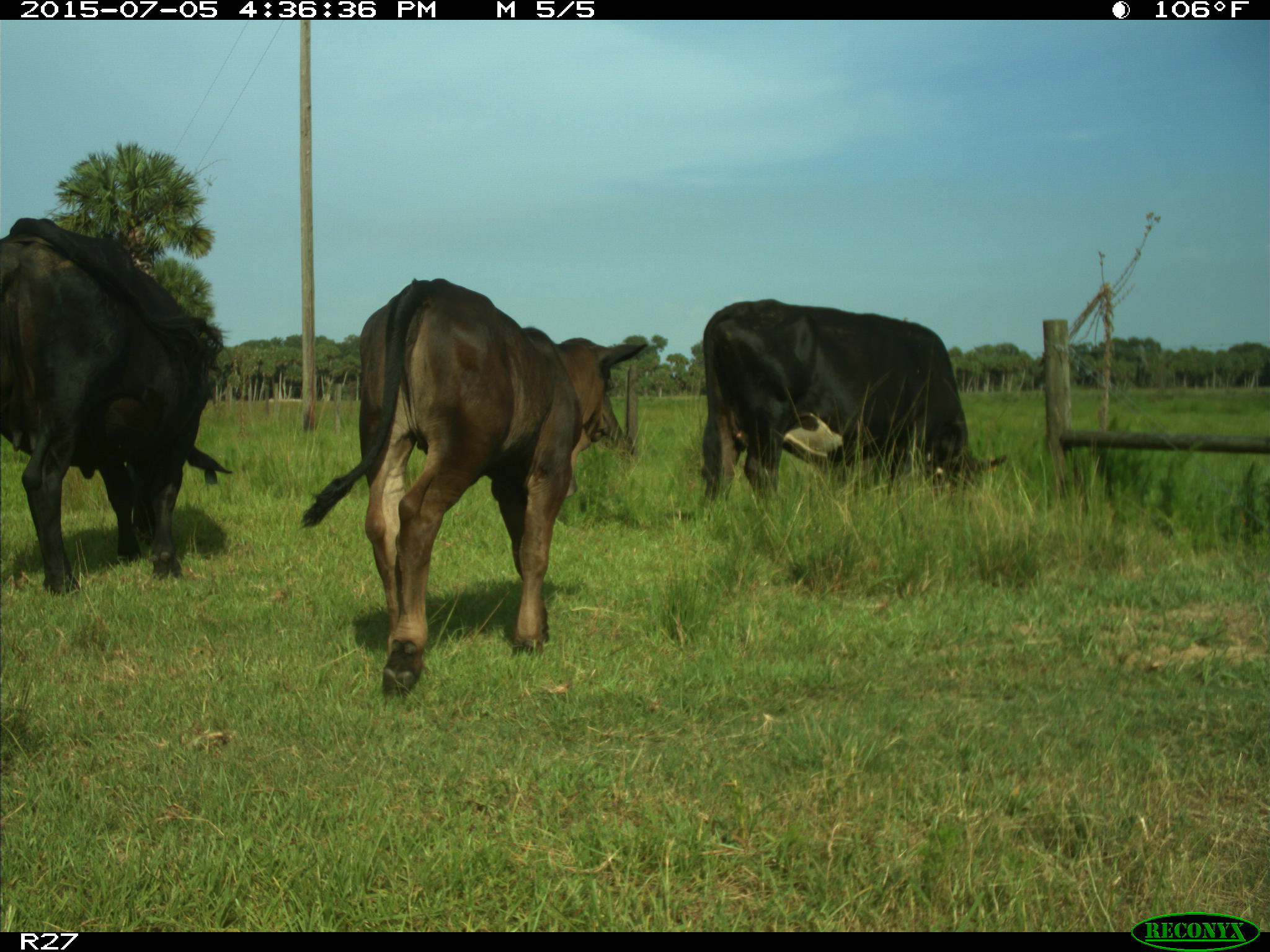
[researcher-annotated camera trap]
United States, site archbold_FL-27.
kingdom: Animalia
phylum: Chordata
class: Mammalia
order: Artiodactyla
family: Bovidae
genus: Bos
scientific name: Bos taurus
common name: domestic cow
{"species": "Bos taurus (domestic cow)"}